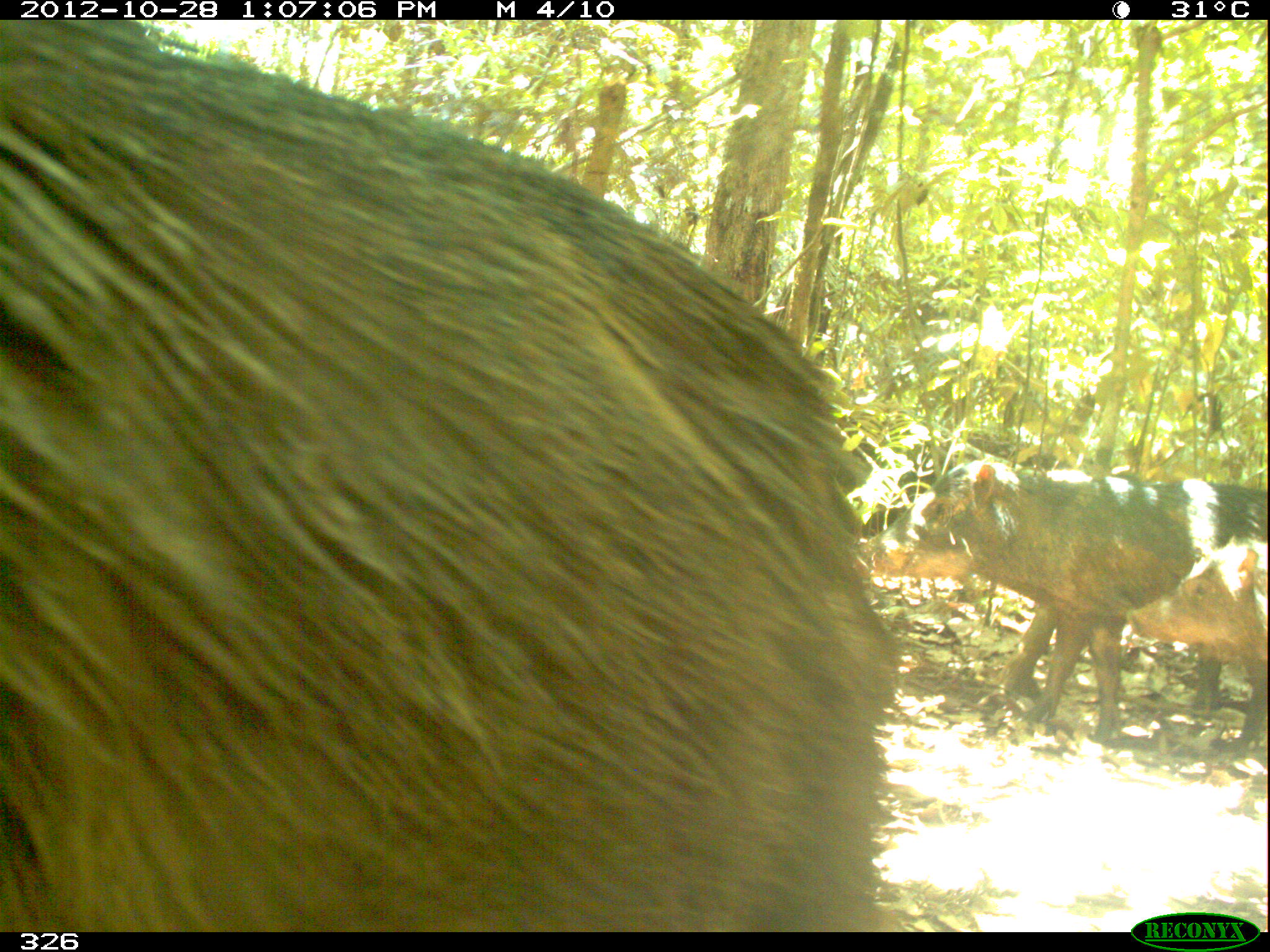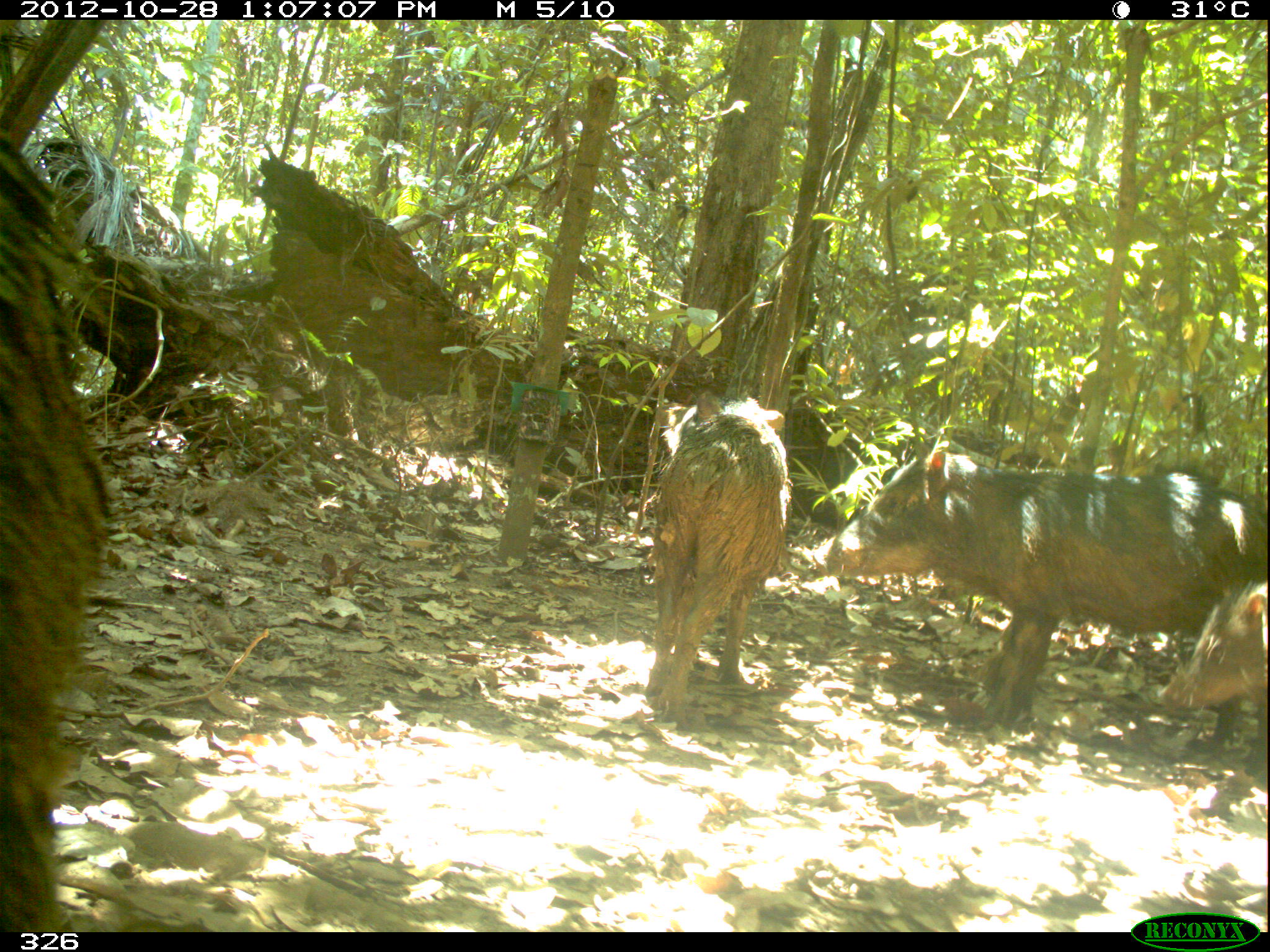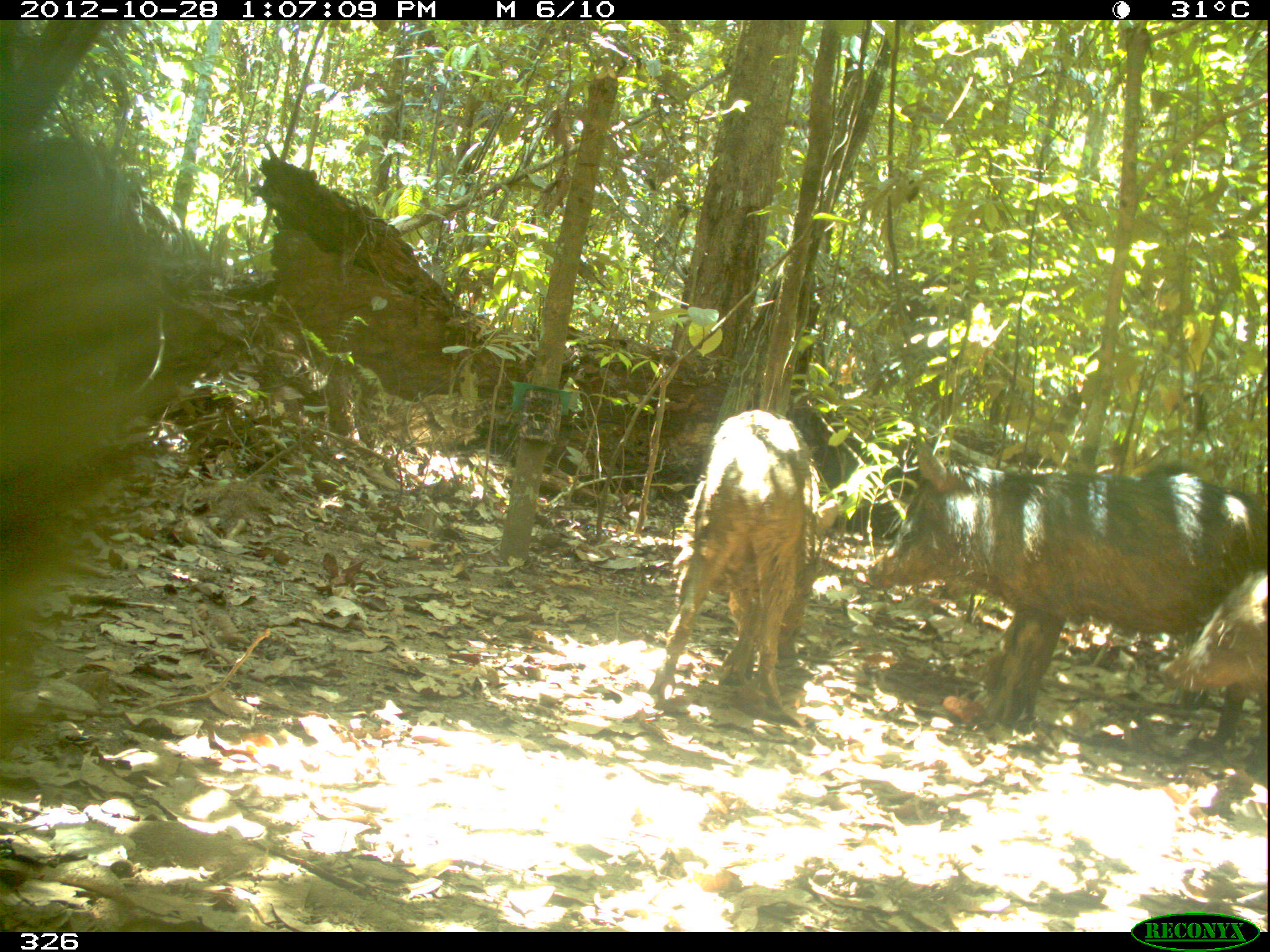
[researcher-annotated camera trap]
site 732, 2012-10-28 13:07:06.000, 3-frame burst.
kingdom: Animalia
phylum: Chordata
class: Mammalia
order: Artiodactyla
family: Tayassuidae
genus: Tayassu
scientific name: Tayassu pecari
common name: white-lipped peccary